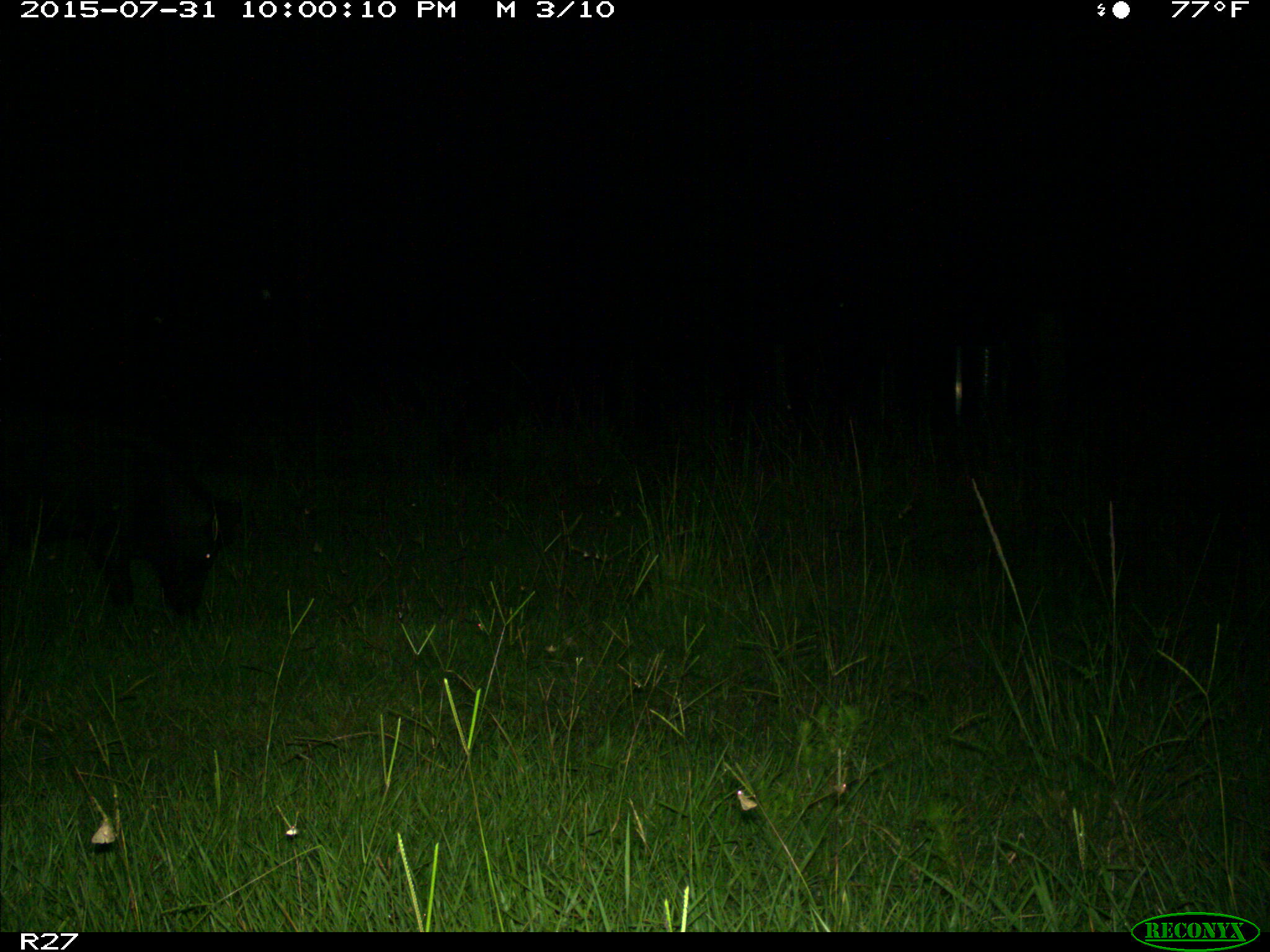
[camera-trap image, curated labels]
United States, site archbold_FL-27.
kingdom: Animalia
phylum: Chordata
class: Mammalia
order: Artiodactyla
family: Suidae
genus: Sus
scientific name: Sus scrofa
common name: wild boar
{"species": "Sus scrofa (wild boar)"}